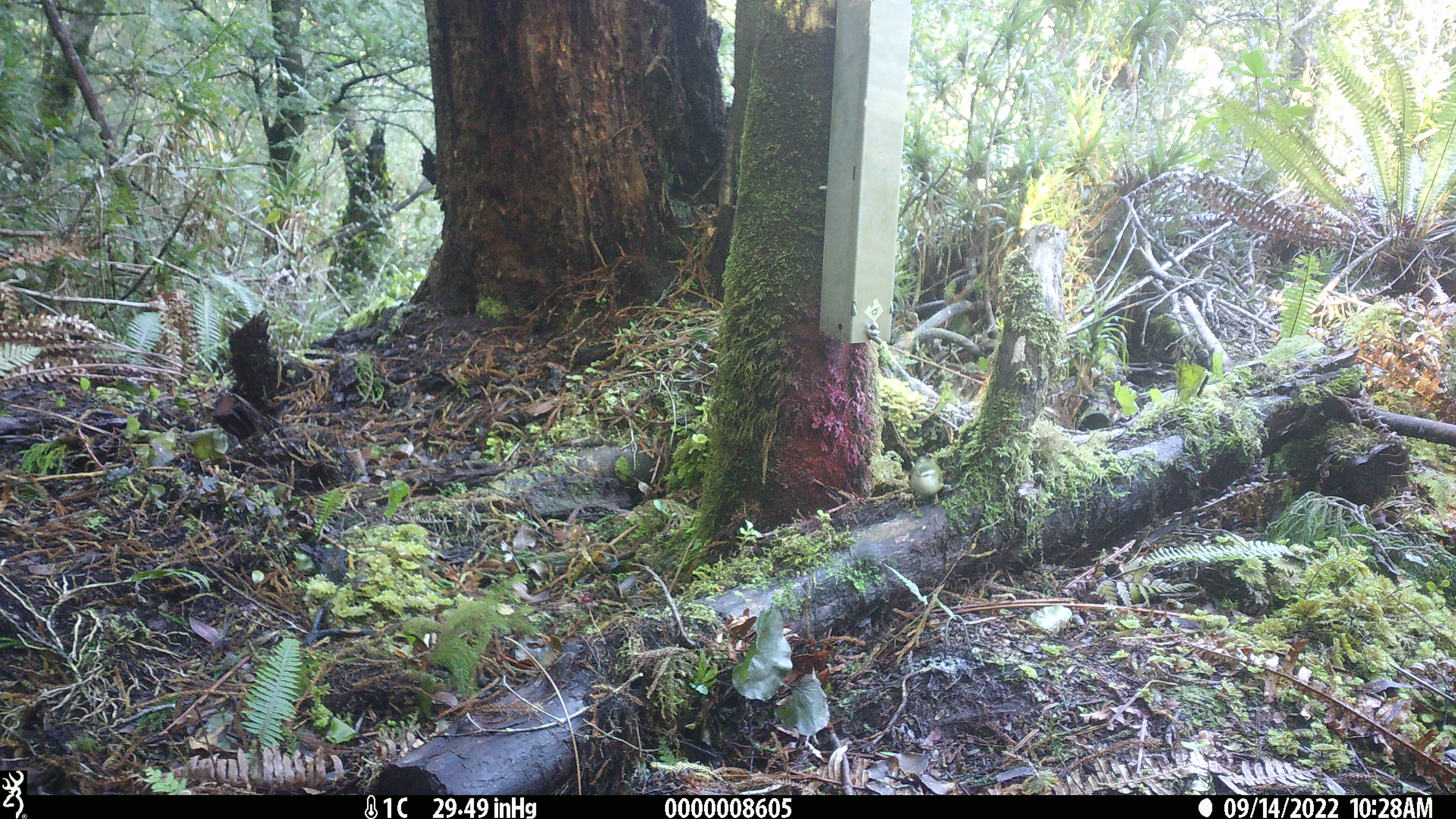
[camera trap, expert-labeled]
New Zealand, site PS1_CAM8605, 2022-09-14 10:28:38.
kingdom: Animalia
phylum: Chordata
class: Aves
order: Passeriformes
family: Acanthisittidae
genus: Acanthisitta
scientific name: Acanthisitta chloris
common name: rifleman